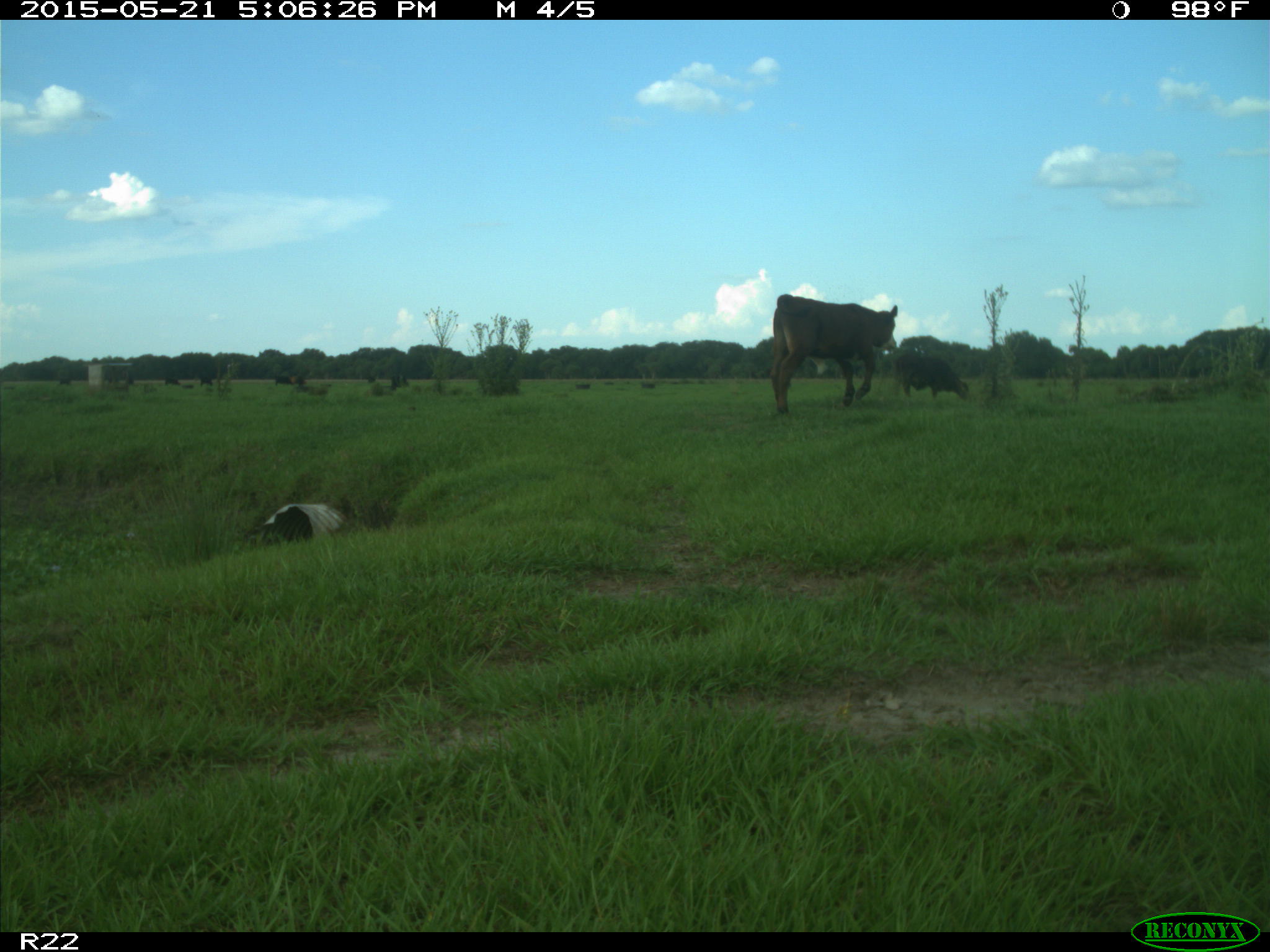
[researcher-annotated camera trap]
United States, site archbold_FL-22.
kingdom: Animalia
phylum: Chordata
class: Mammalia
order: Artiodactyla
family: Bovidae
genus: Bos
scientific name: Bos taurus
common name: domestic cow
Bos taurus (domestic cow).